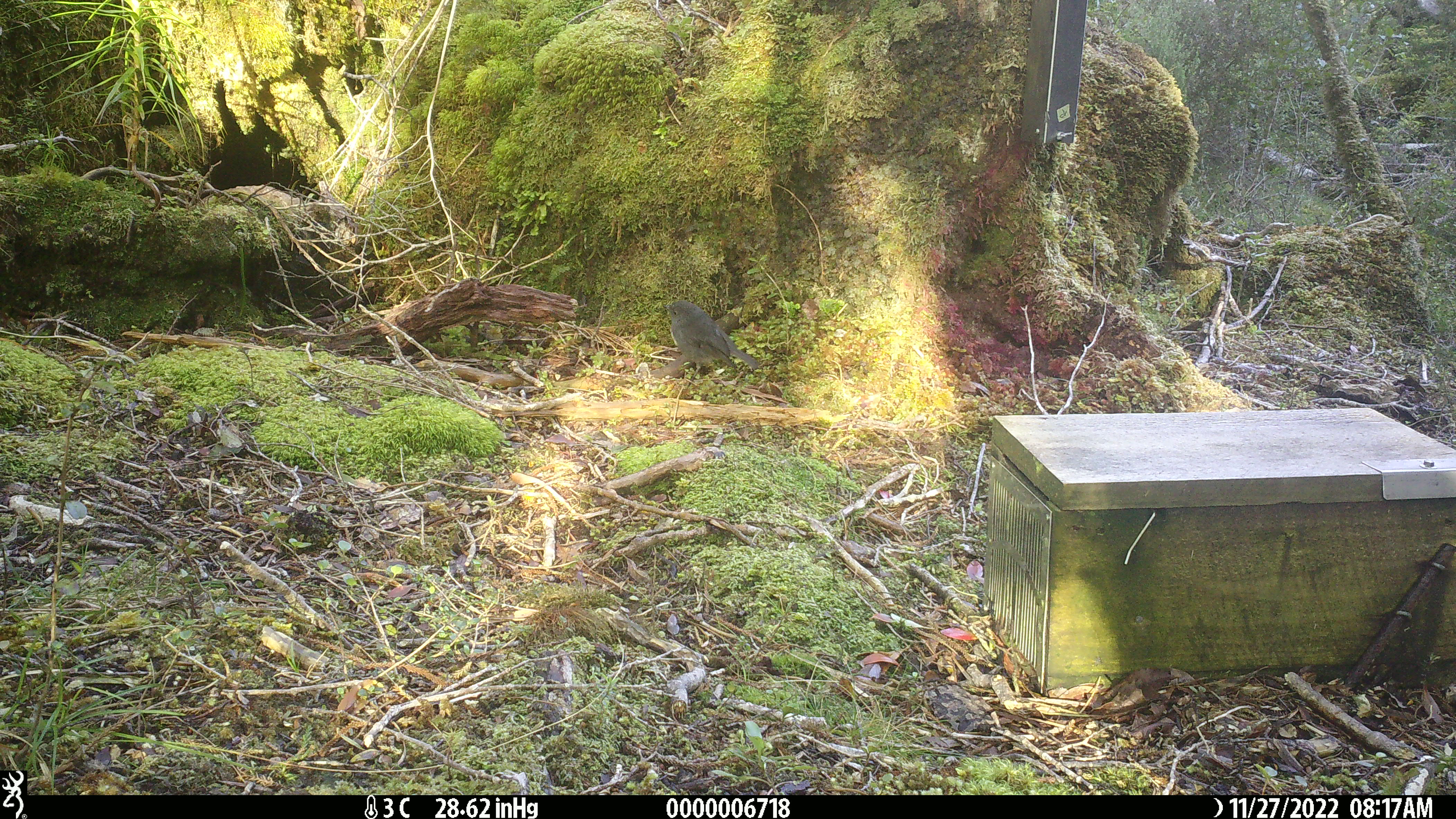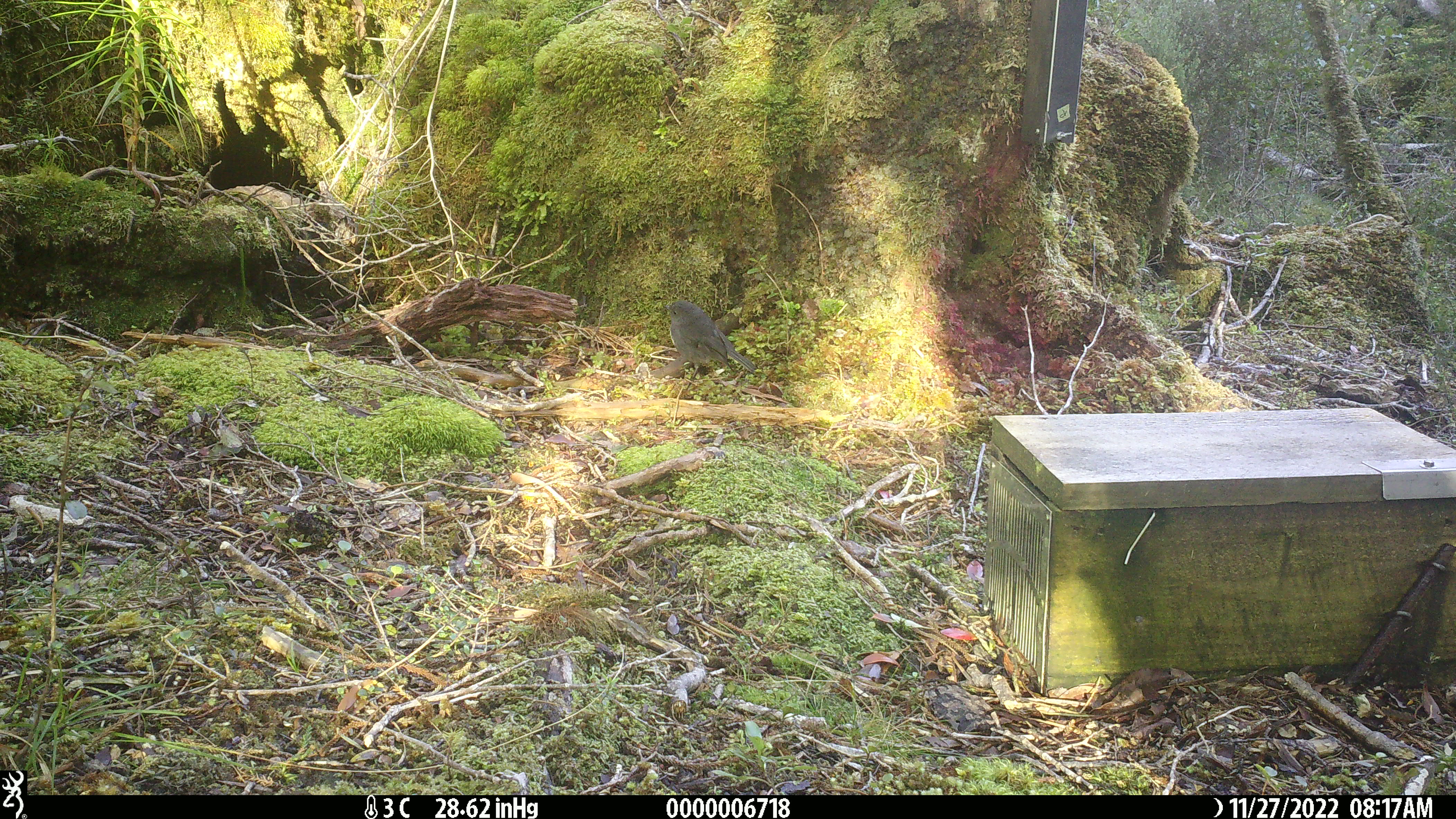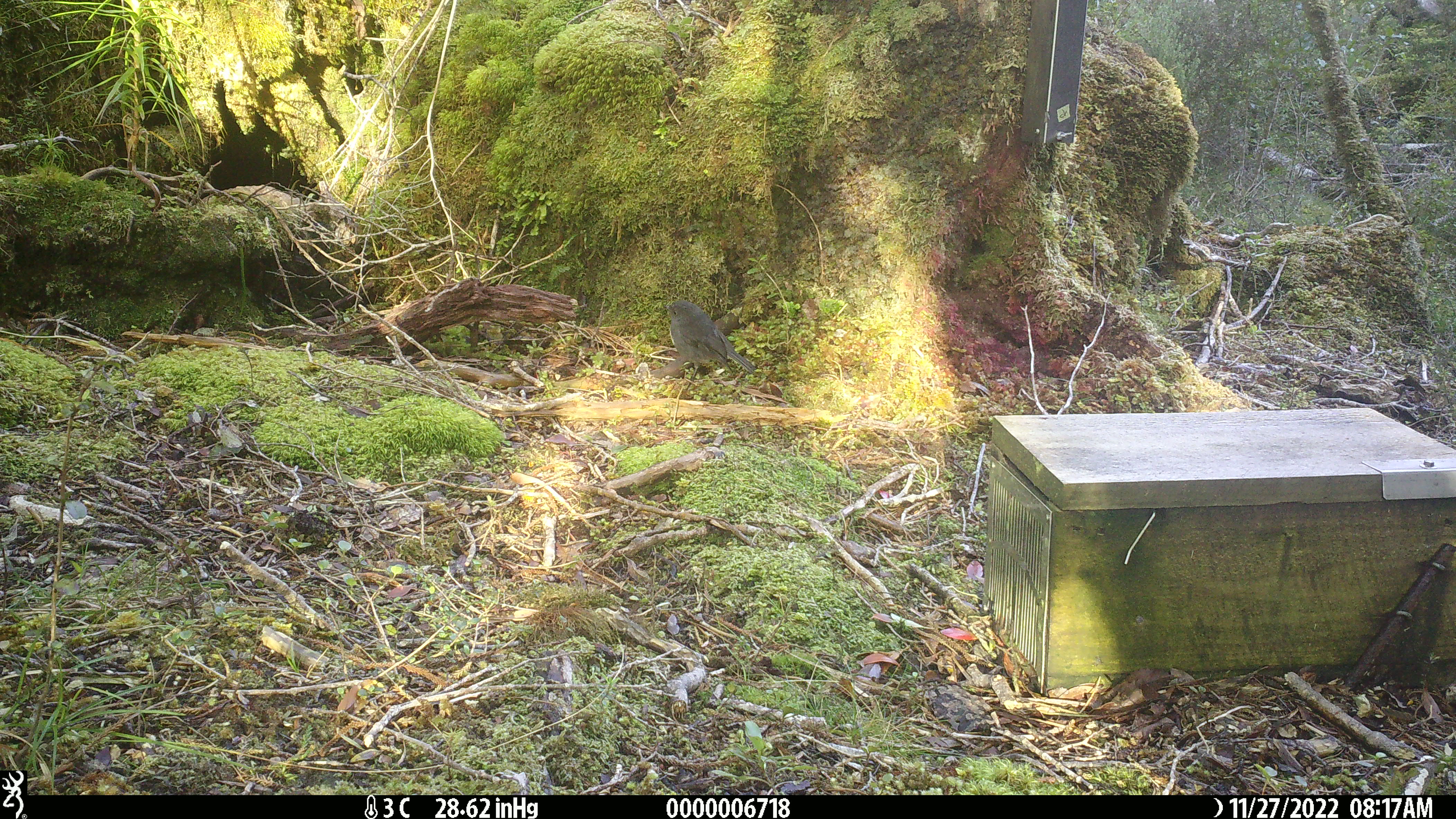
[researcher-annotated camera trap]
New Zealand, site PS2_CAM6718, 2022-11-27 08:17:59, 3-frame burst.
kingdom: Animalia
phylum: Chordata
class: Aves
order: Passeriformes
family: Petroicidae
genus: Petroica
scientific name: Petroica australis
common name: new zealand robin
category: robin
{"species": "robin (new zealand robin) (Petroica australis)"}